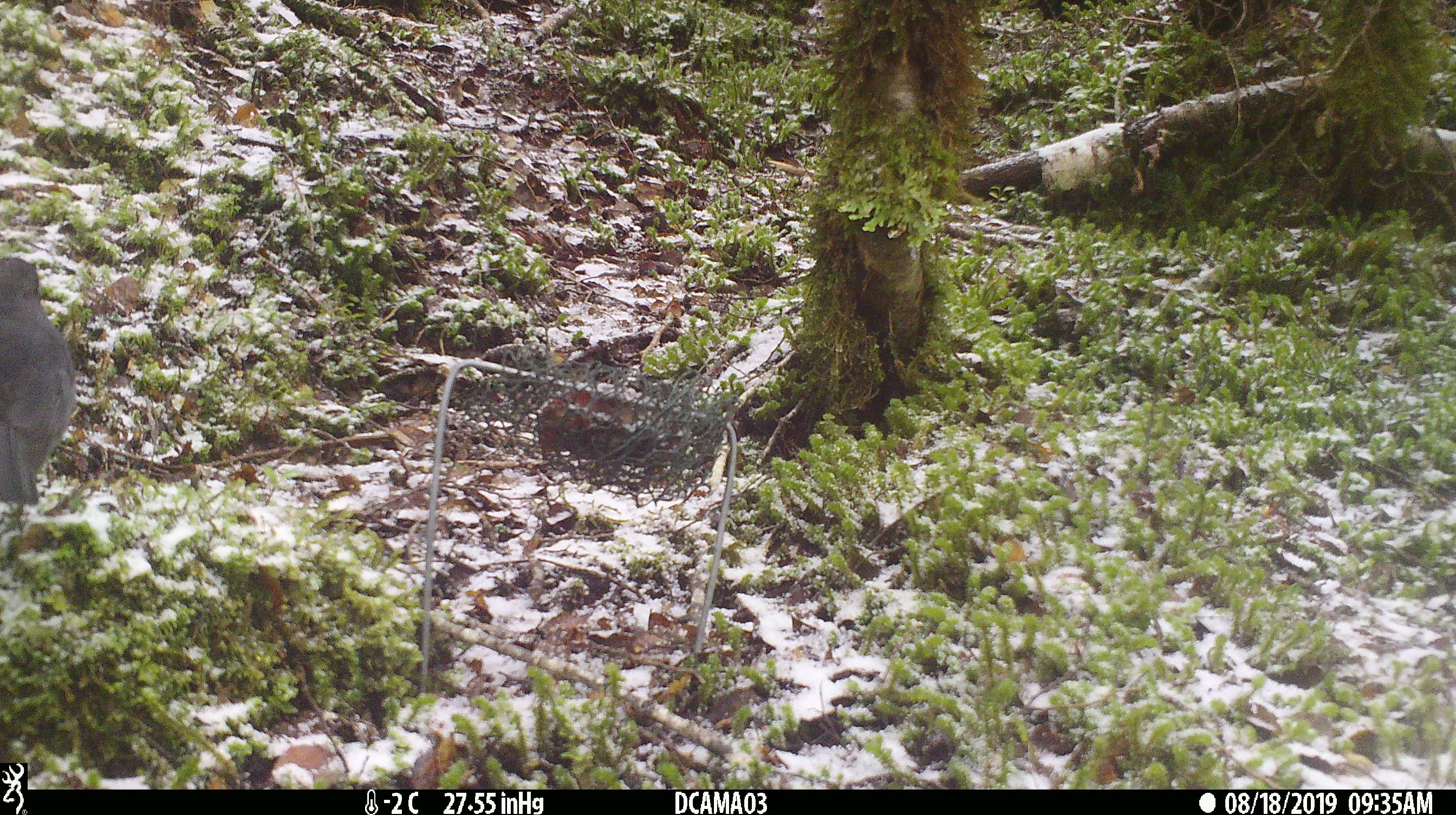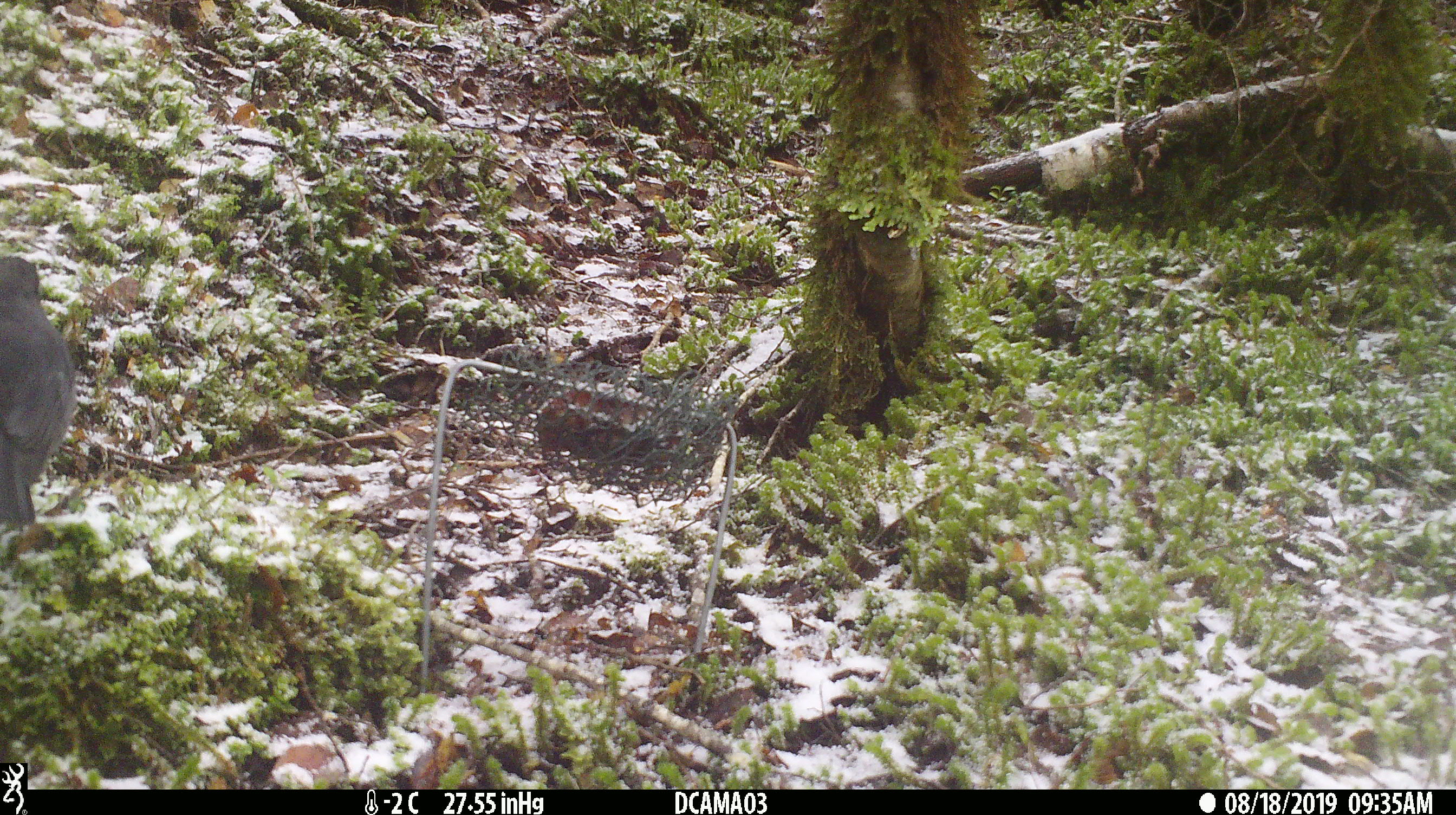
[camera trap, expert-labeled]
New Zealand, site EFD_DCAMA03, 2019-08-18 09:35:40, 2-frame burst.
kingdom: Animalia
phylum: Chordata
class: Aves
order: Passeriformes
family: Petroicidae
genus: Petroica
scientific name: Petroica australis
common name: new zealand robin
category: robin